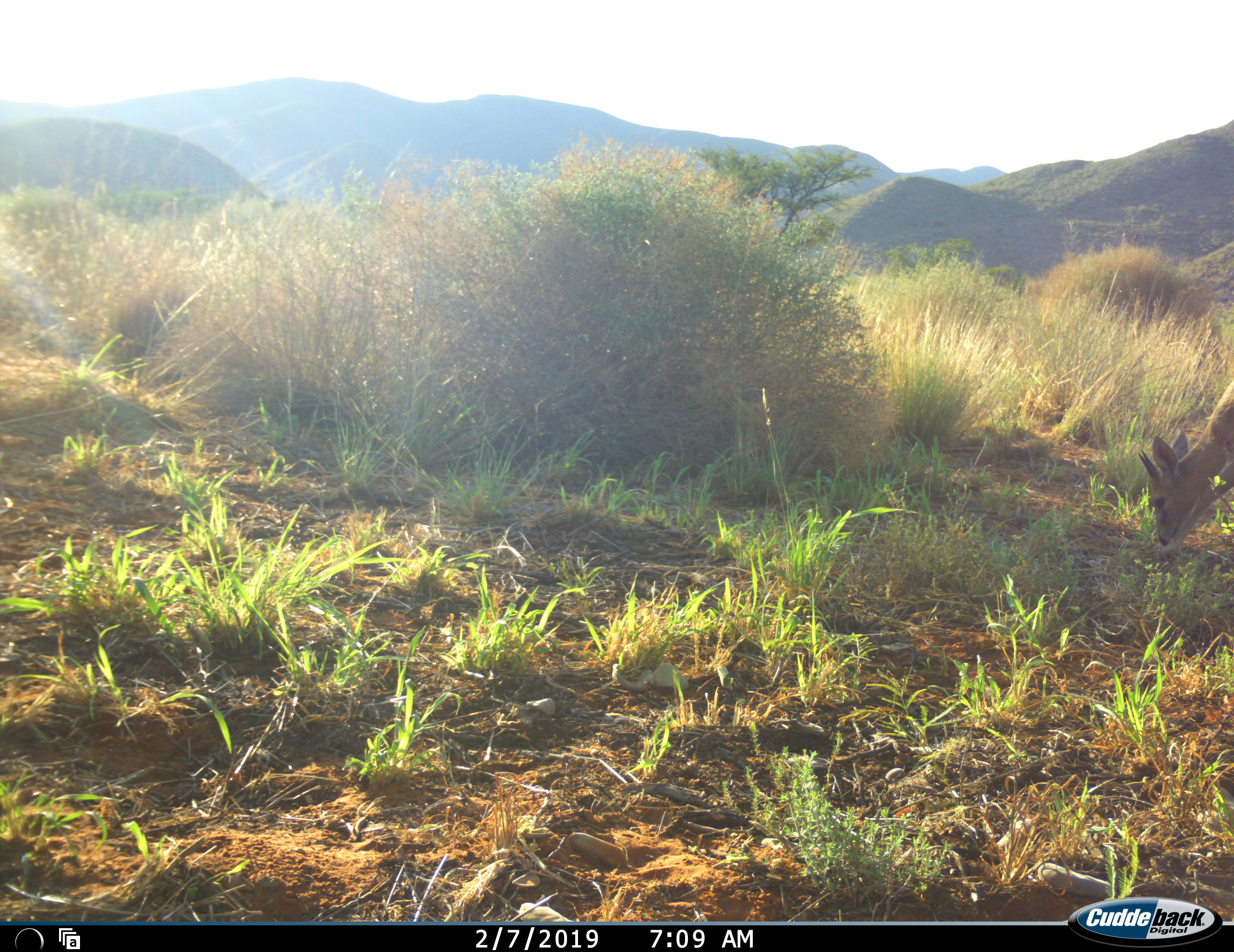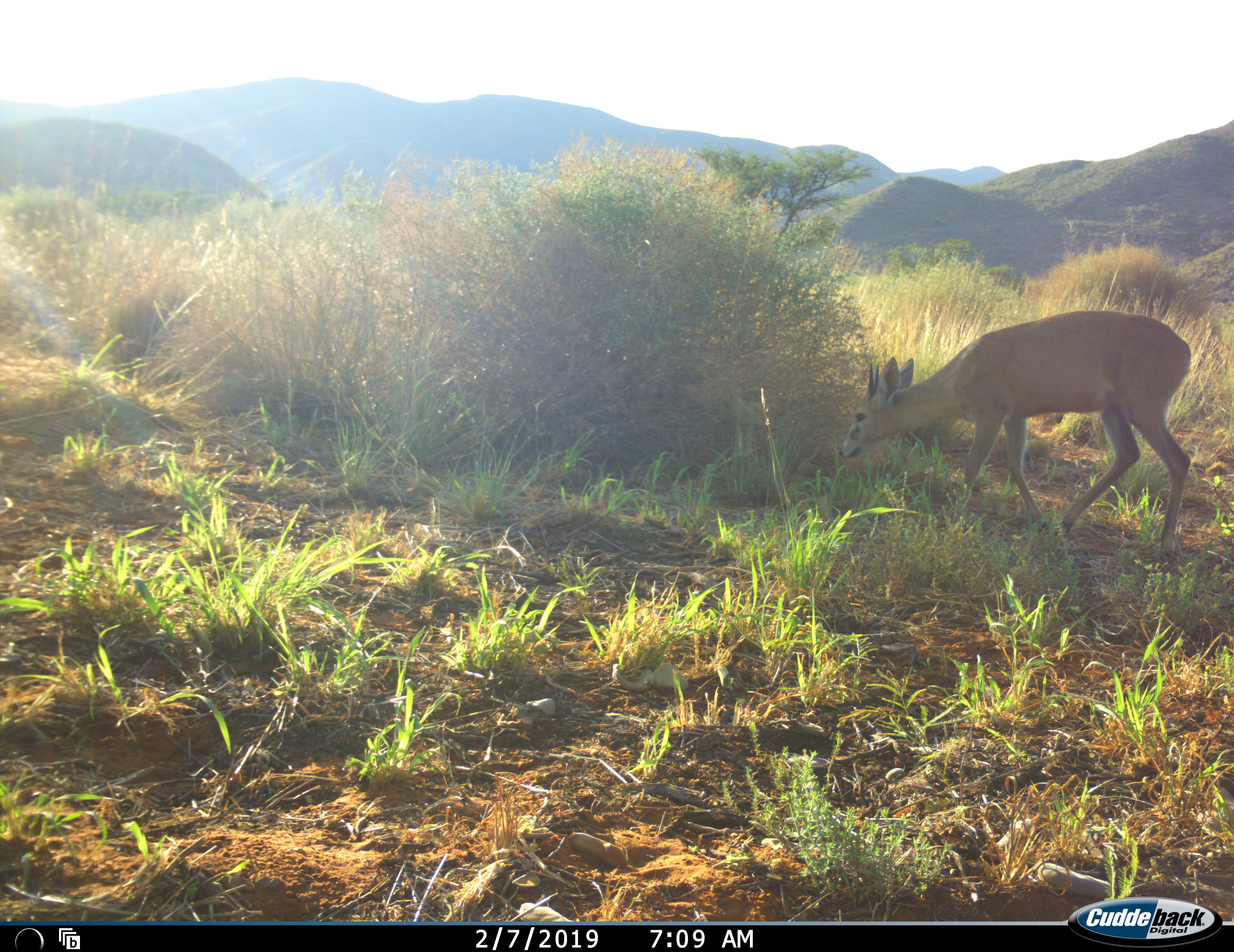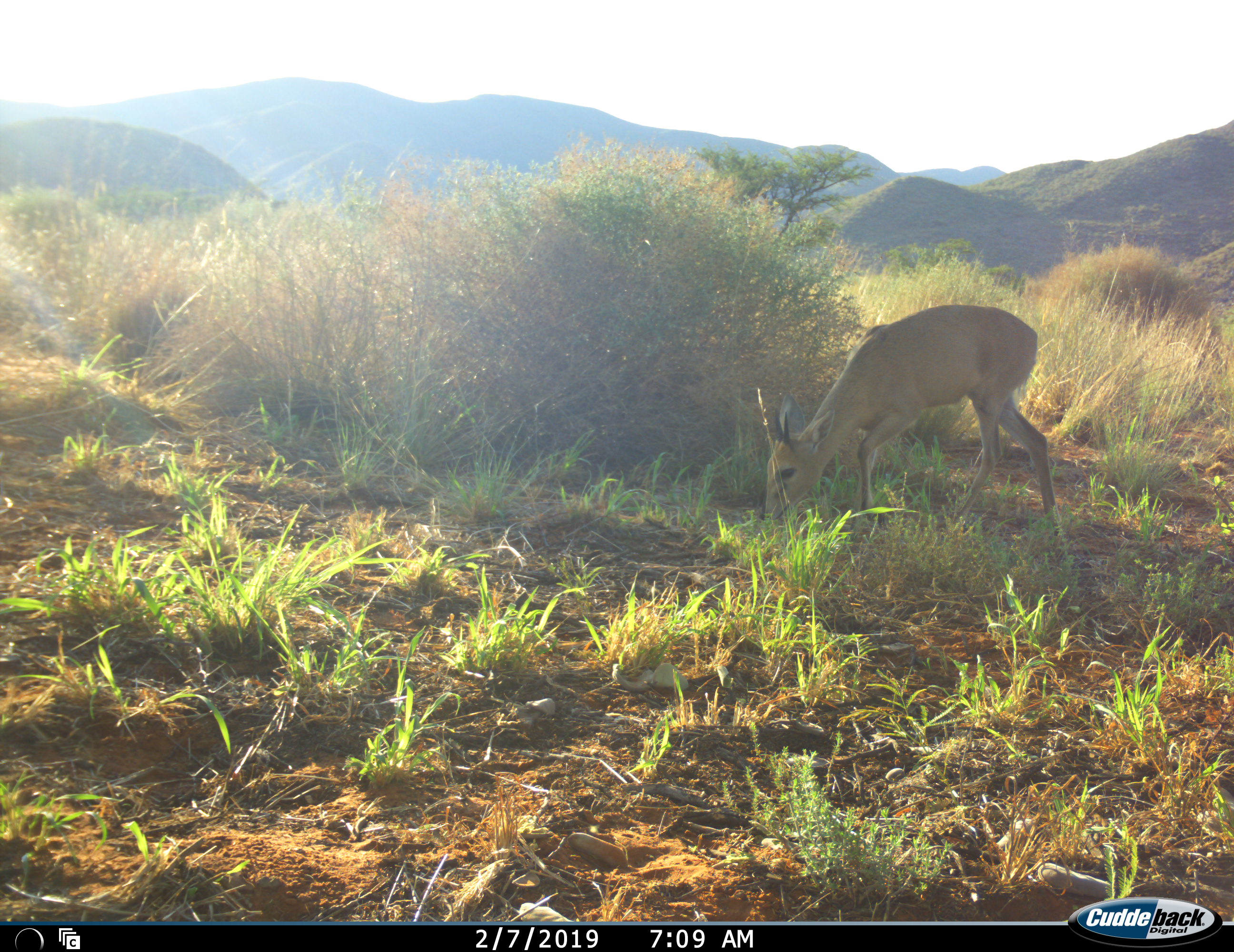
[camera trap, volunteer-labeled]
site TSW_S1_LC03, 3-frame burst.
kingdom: Animalia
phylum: Chordata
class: Mammalia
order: Artiodactyla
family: Bovidae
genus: Raphicerus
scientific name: Raphicerus campestris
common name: steenbok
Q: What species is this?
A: Steenbok (Raphicerus campestris).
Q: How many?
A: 1.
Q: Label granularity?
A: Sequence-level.